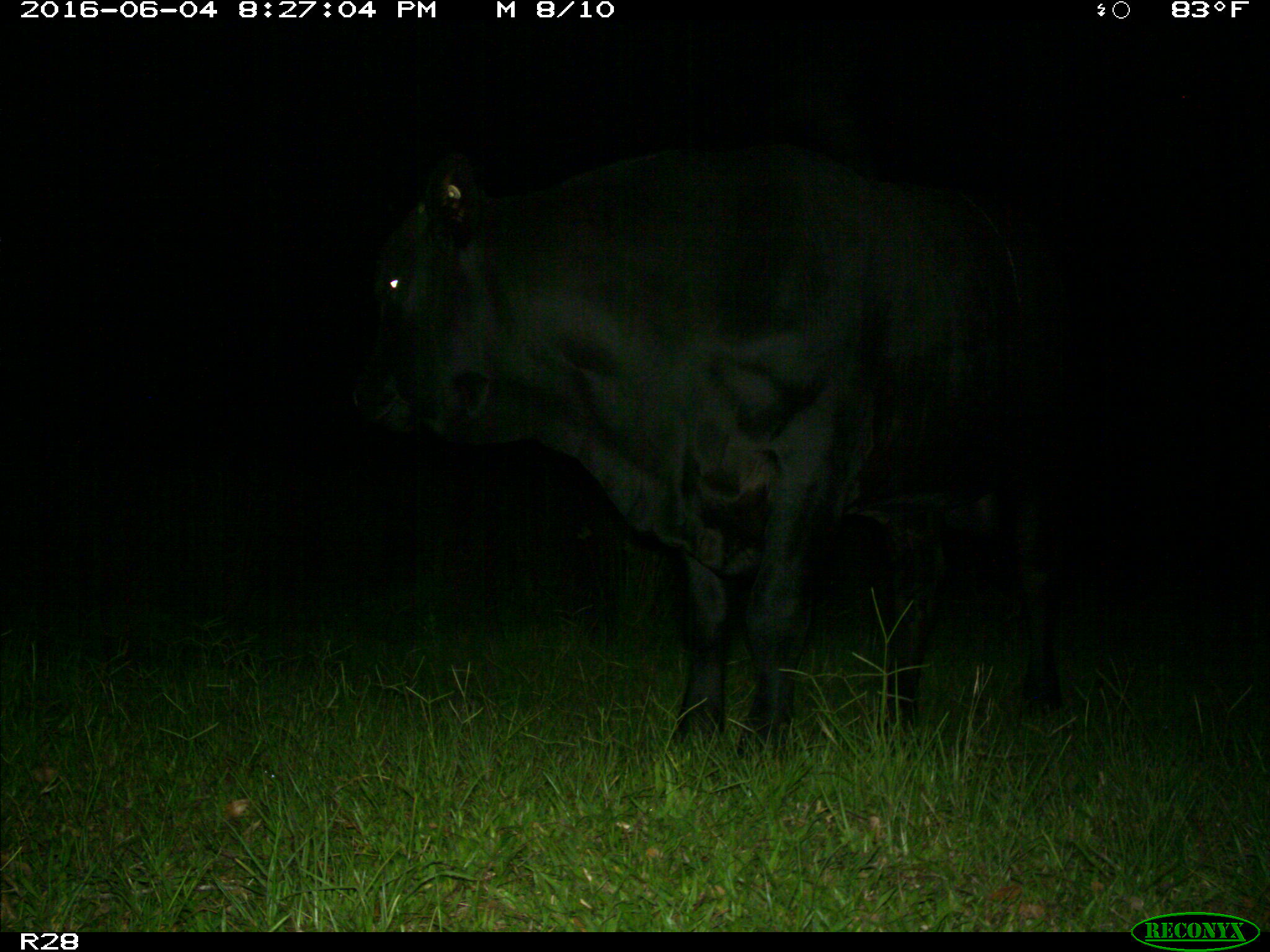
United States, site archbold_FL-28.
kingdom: Animalia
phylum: Chordata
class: Mammalia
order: Artiodactyla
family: Bovidae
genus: Bos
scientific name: Bos taurus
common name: domestic cow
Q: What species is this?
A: Bos taurus (domestic cow).